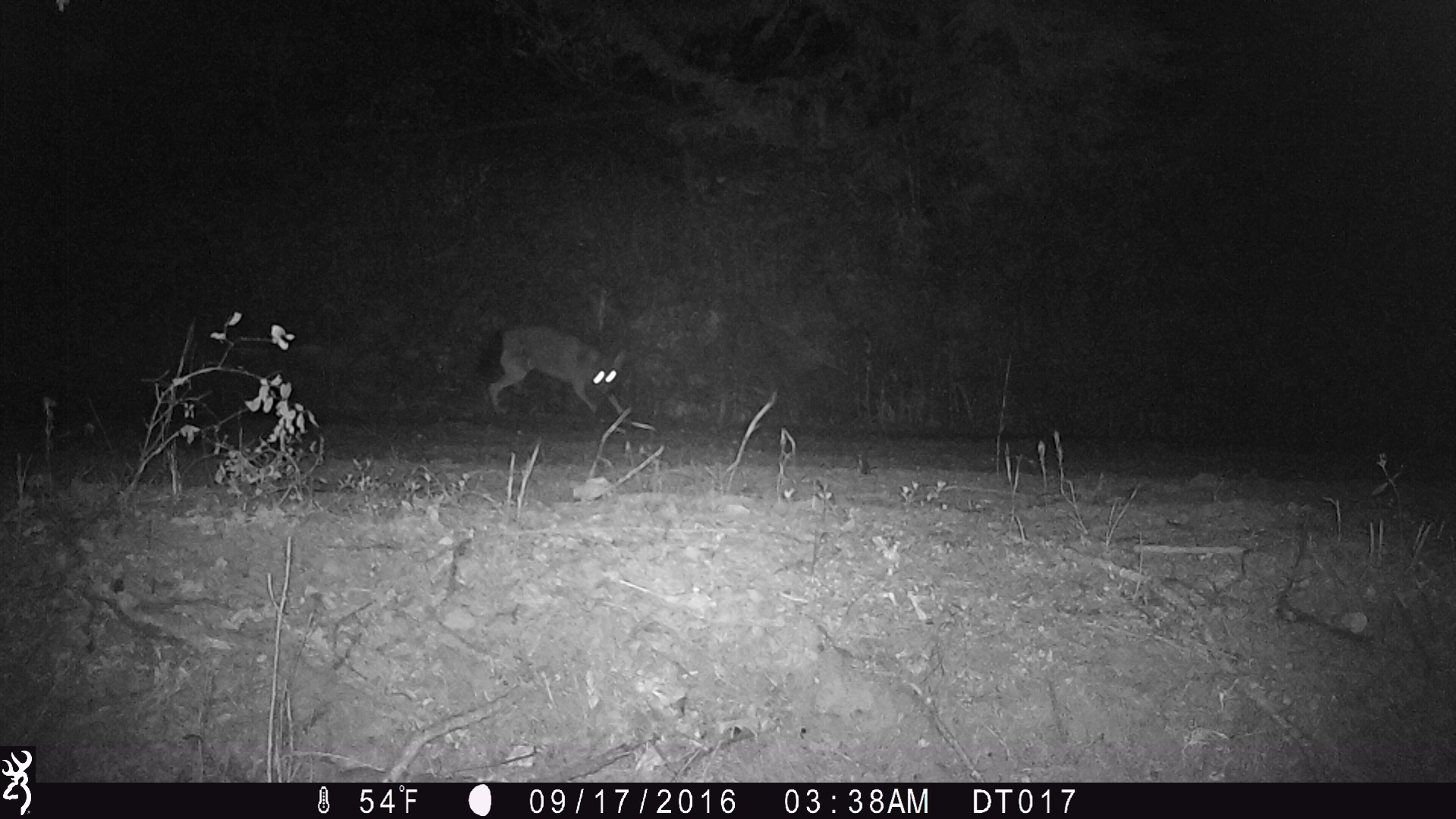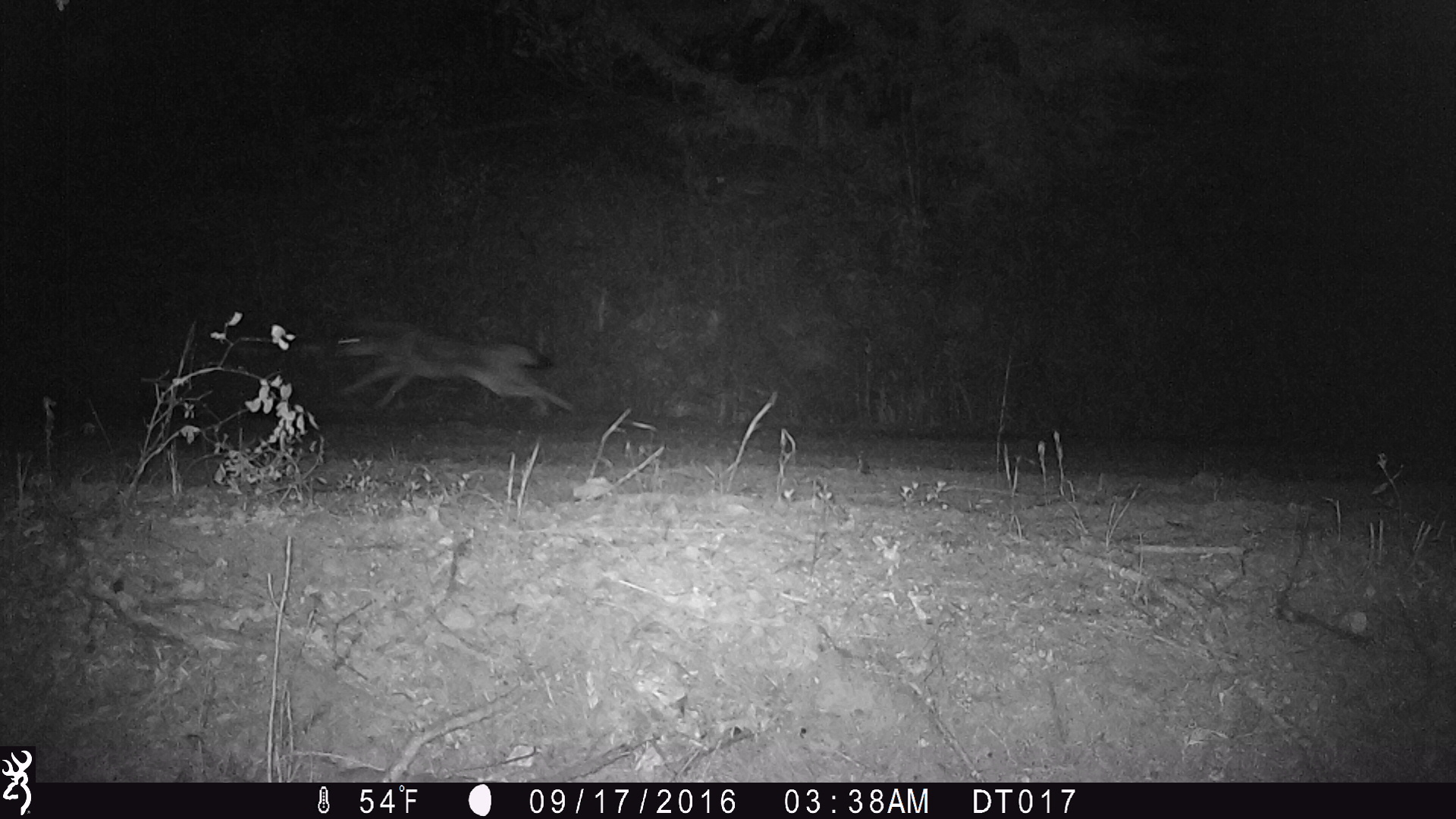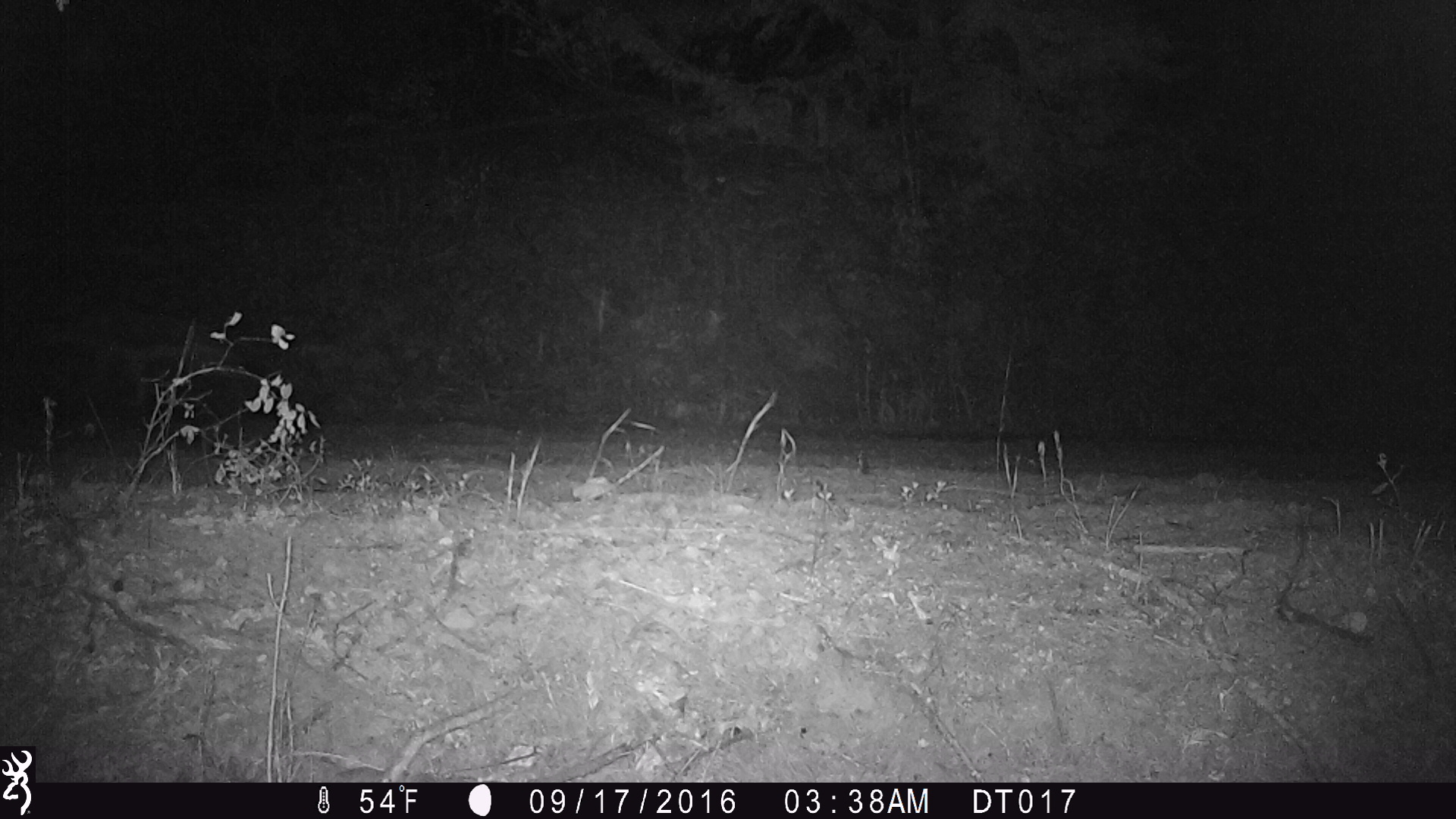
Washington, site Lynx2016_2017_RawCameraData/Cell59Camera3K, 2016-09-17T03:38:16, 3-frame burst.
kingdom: Animalia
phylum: Chordata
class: Mammalia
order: Carnivora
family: Canidae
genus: Canis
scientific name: Canis latrans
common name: coyote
Canis latrans (coyote). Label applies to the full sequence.